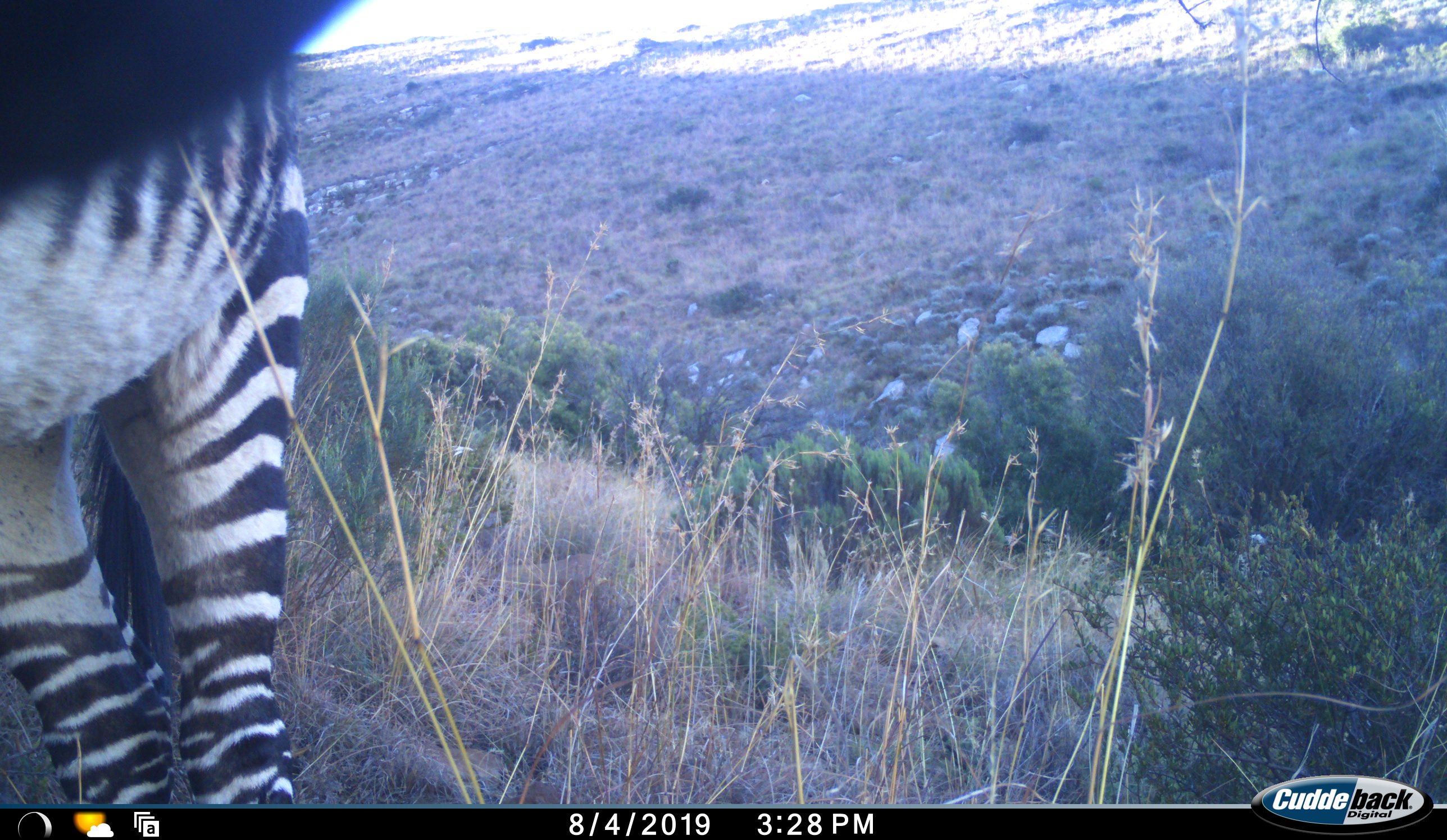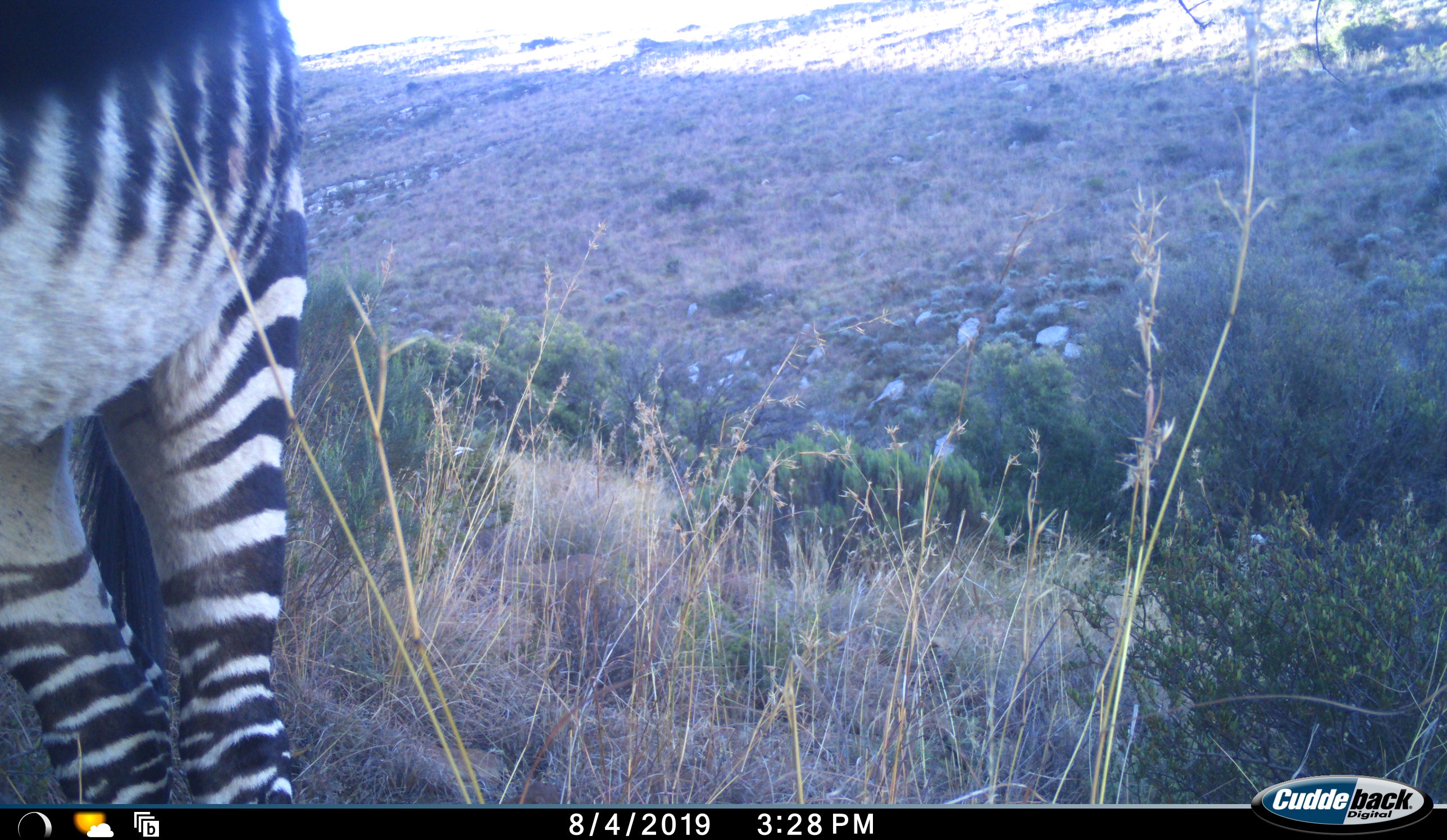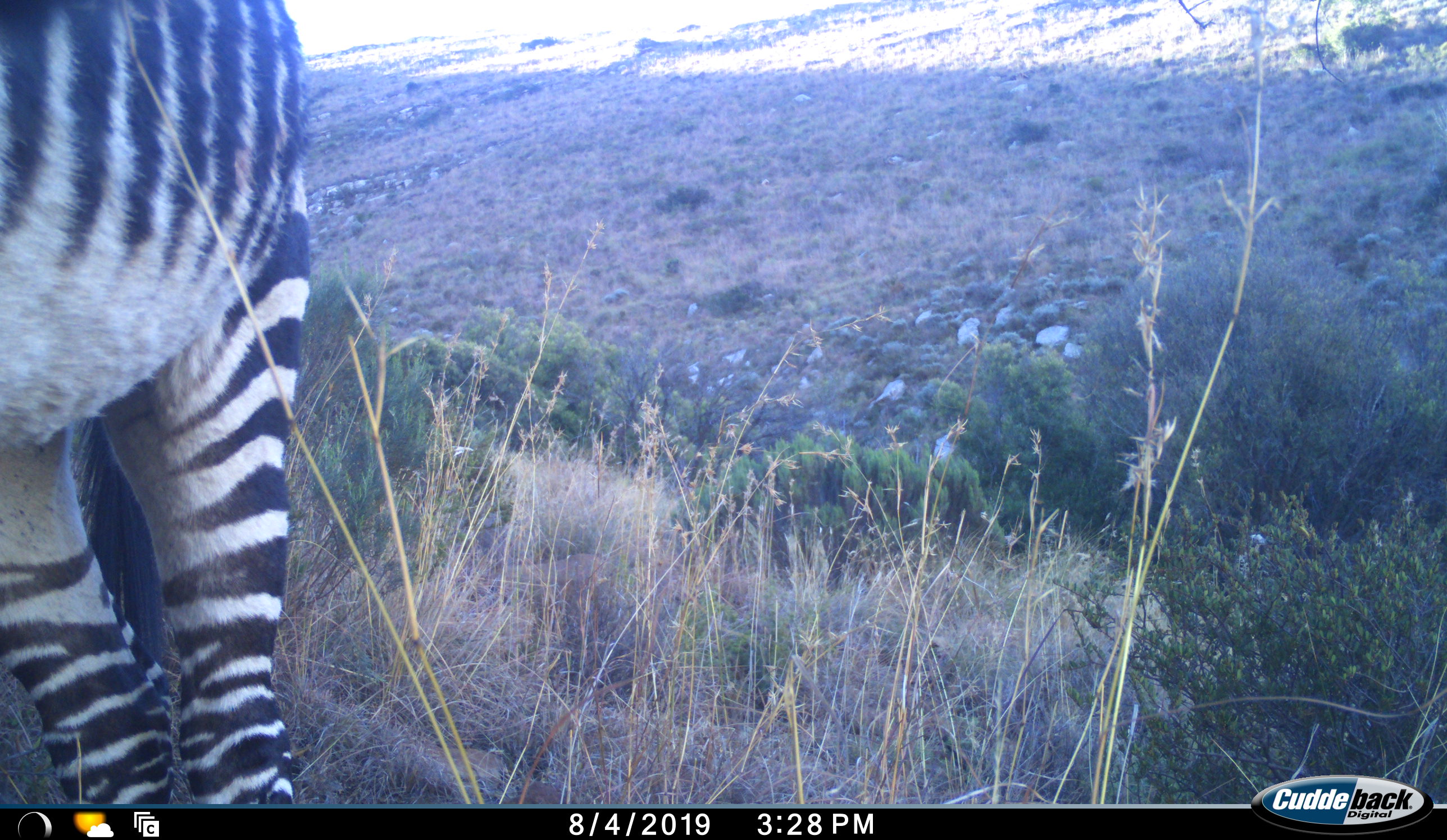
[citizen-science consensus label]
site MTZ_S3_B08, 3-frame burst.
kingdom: Animalia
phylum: Chordata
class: Mammalia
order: Perissodactyla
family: Equidae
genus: Equus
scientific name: Equus zebra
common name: mountain zebra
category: zebramountain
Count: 1.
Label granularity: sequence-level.